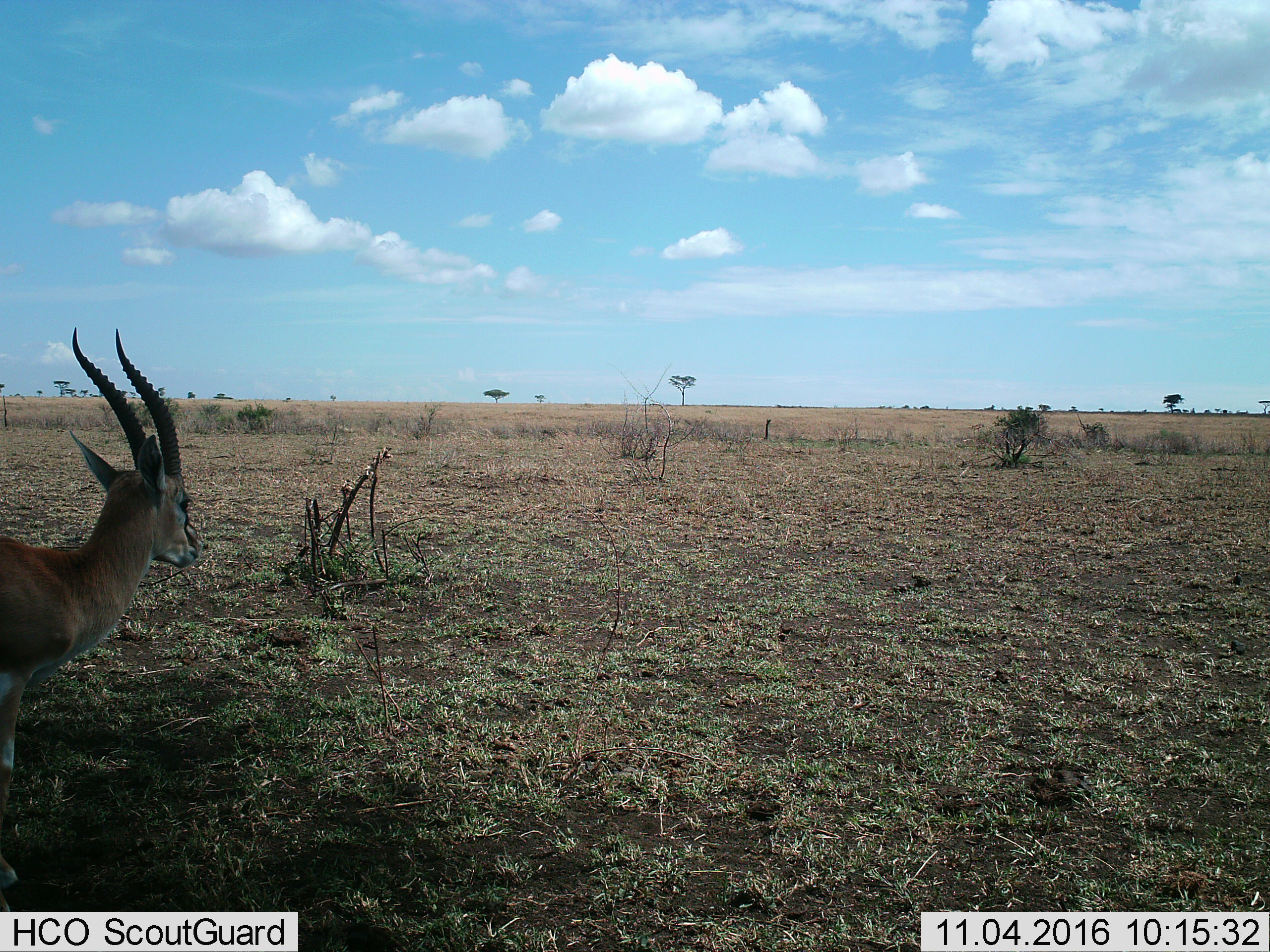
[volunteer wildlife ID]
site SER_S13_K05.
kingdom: Animalia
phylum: Chordata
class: Mammalia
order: Artiodactyla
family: Bovidae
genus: Eudorcas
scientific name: Eudorcas thomsonii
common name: thomson's gazelle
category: gazellethomsons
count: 1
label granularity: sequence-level